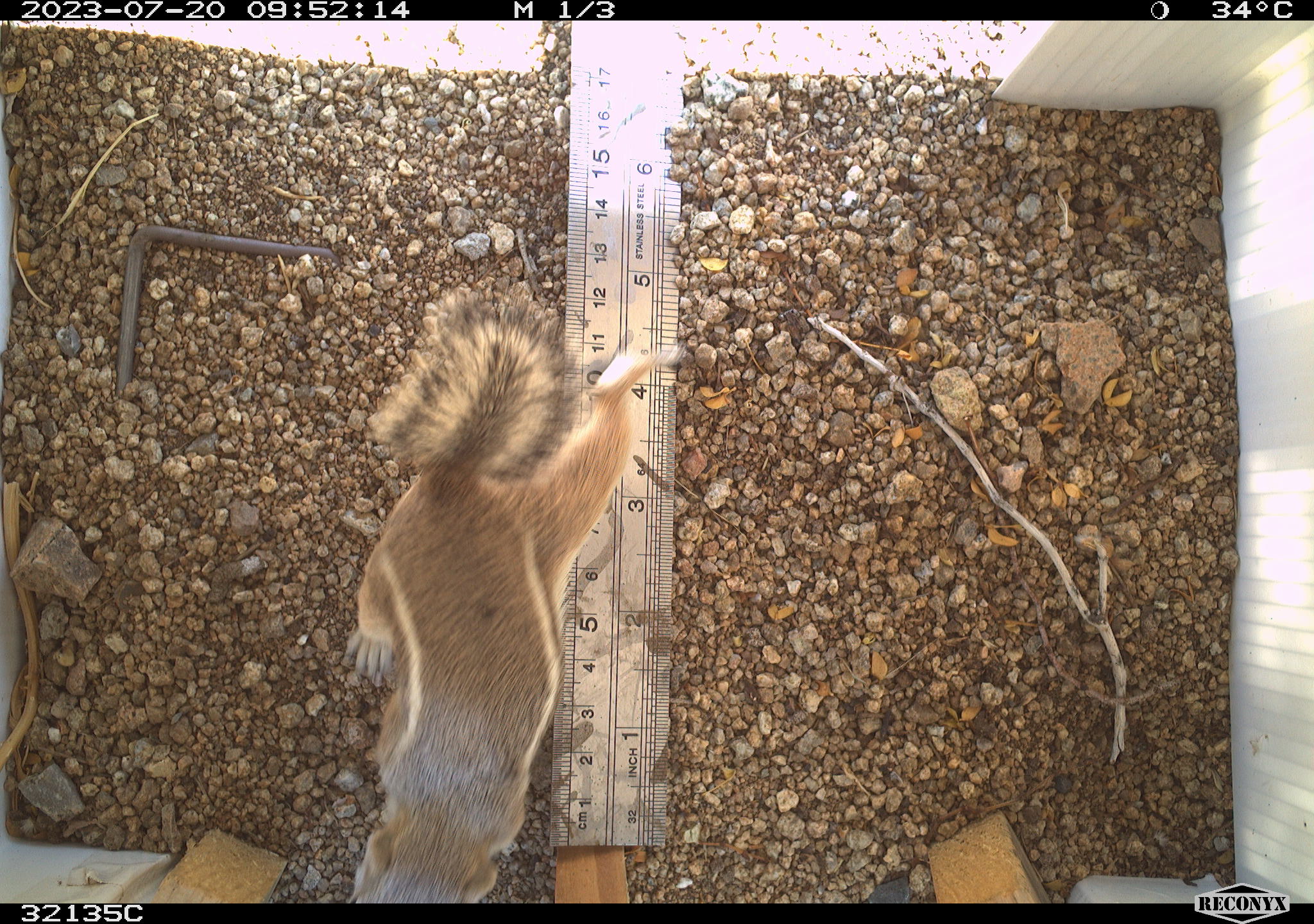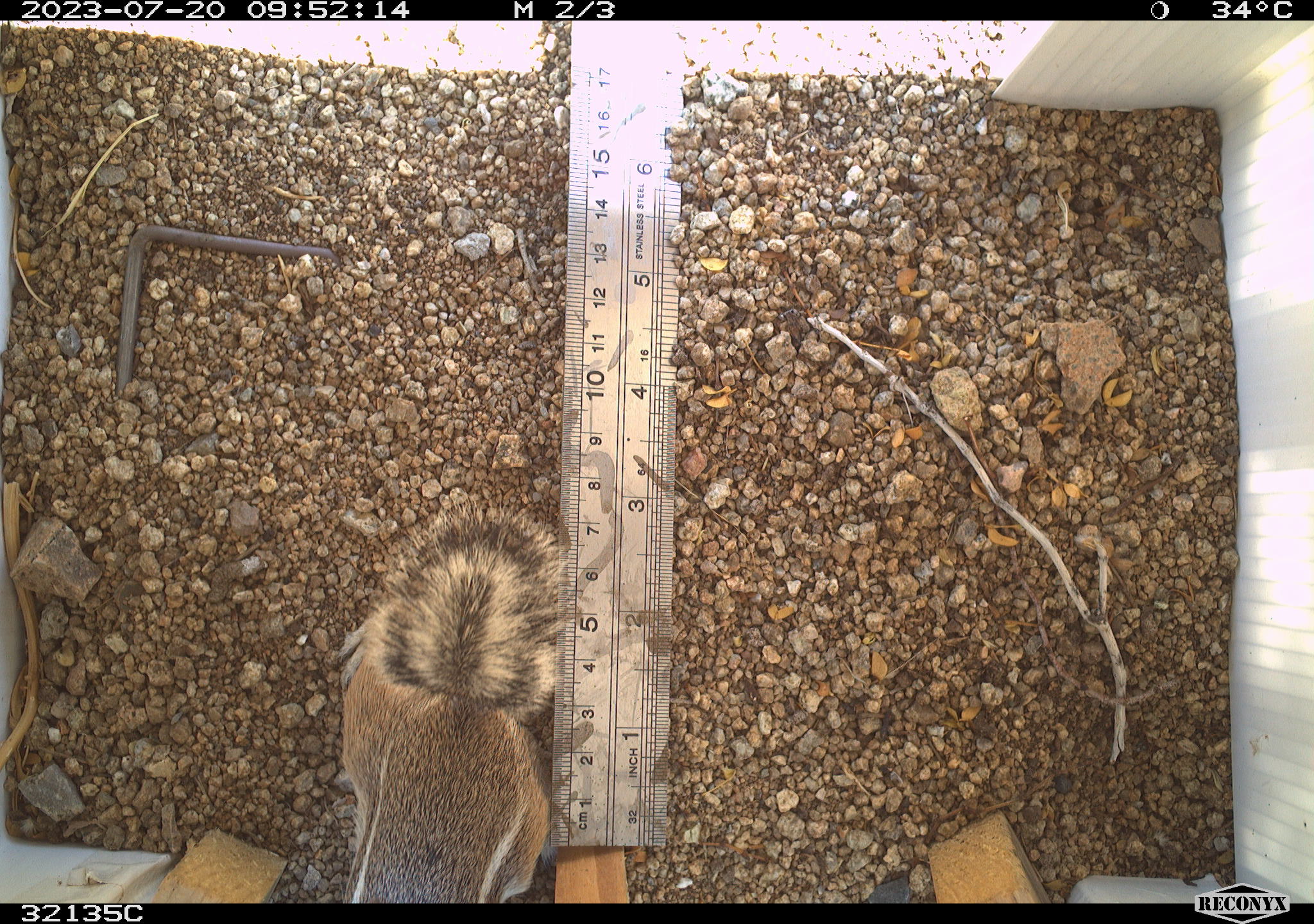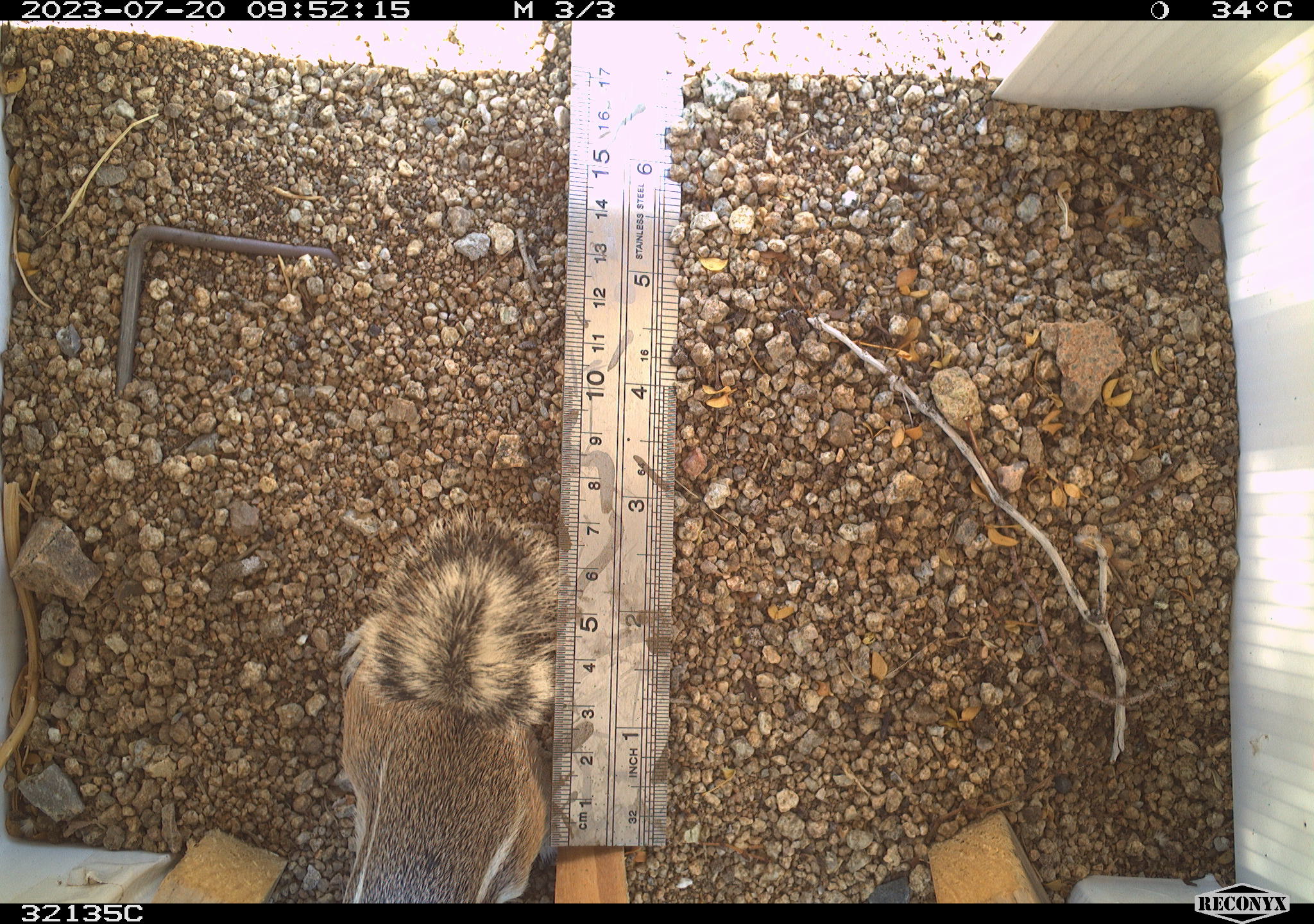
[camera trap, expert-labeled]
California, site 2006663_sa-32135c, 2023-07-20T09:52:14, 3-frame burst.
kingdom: Animalia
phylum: Chordata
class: Mammalia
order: Rodentia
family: Sciuridae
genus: Ammospermophilus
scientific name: Ammospermophilus leucurus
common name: white-tailed antelope squirrel